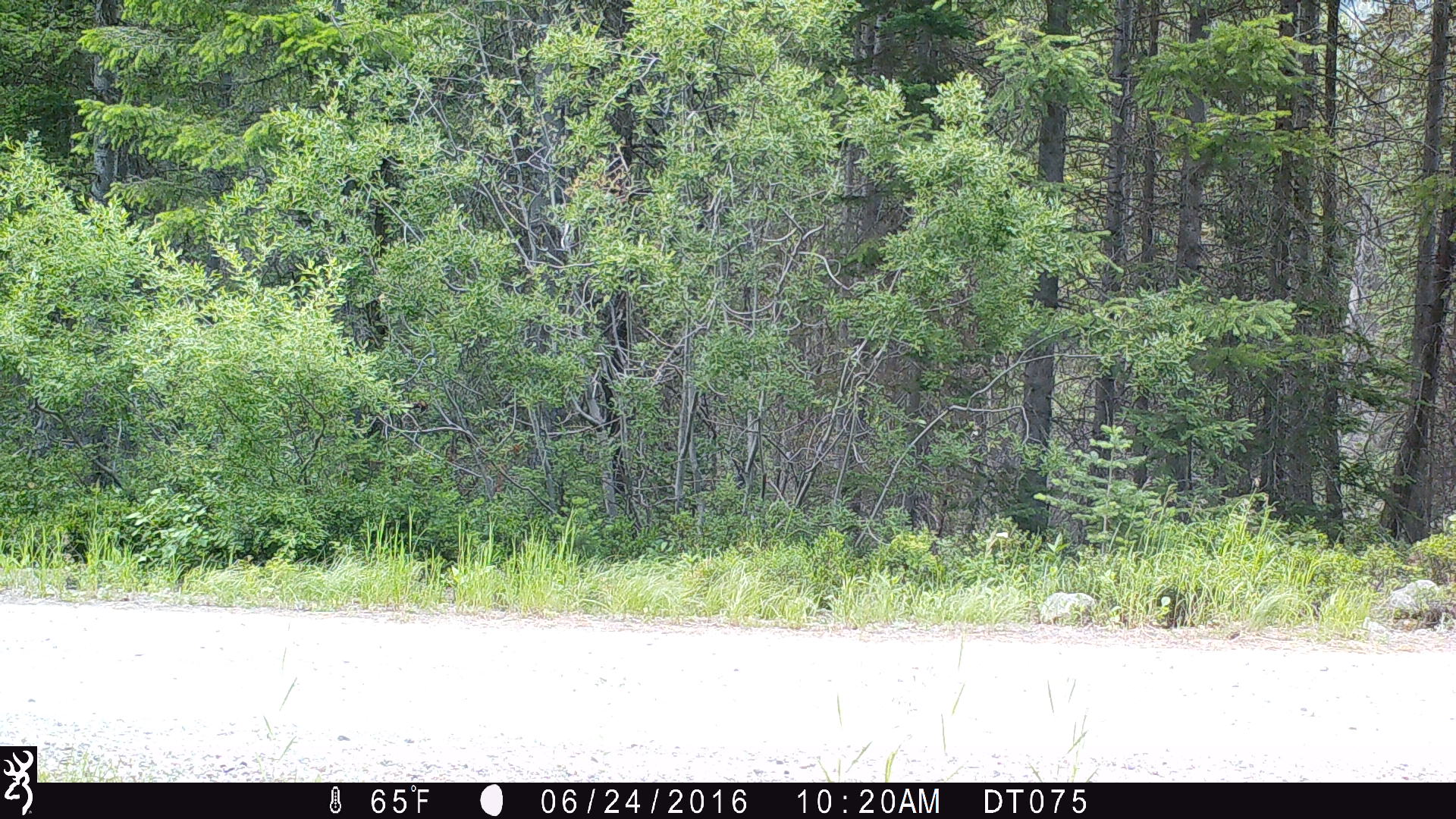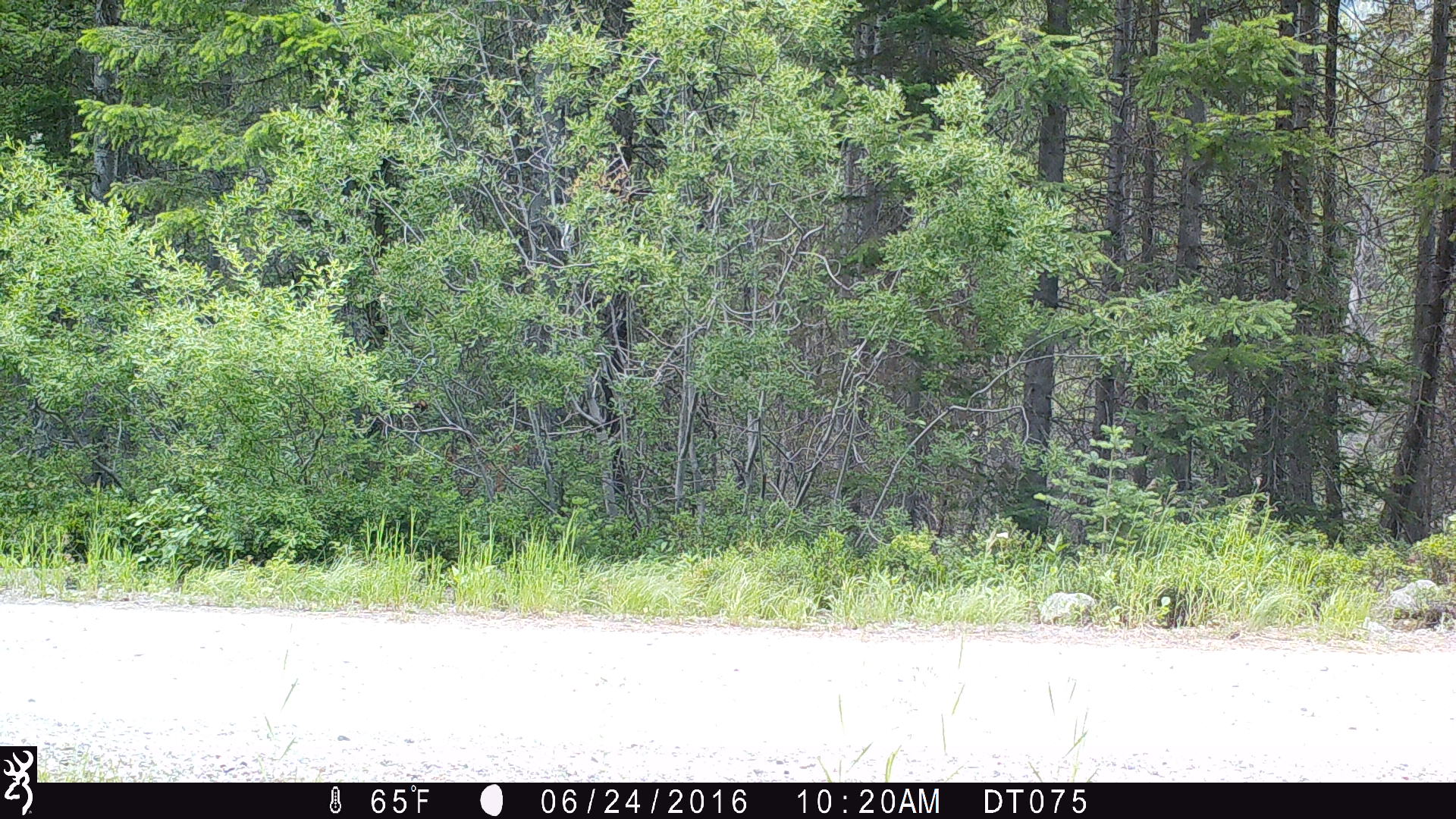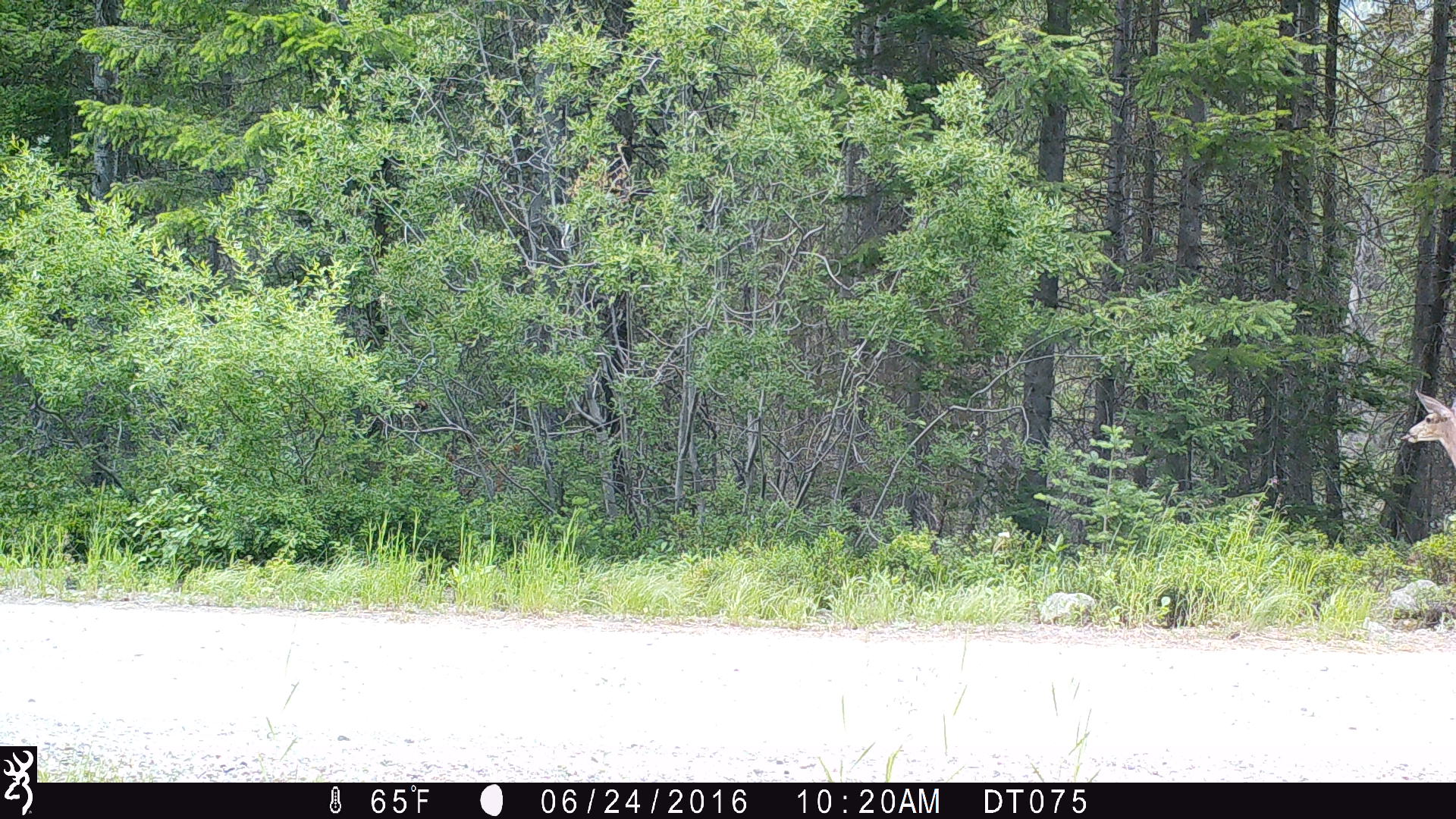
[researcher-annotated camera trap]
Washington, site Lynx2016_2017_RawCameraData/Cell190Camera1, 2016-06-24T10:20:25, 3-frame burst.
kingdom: Animalia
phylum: Chordata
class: Mammalia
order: Artiodactyla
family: Cervidae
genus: Odocoileus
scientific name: Odocoileus hemionus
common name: mule deer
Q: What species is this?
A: Odocoileus hemionus (mule deer).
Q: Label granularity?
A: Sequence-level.